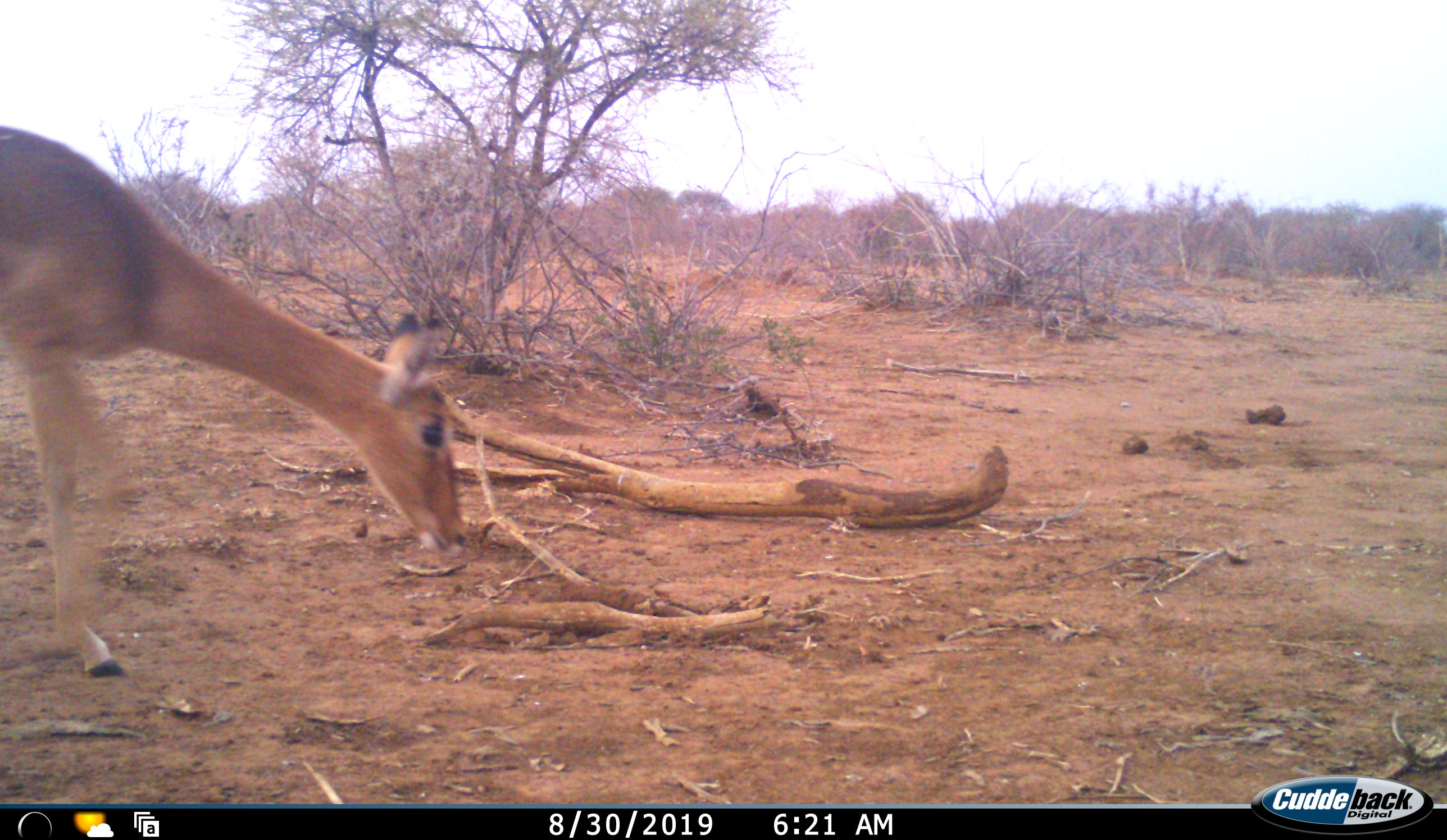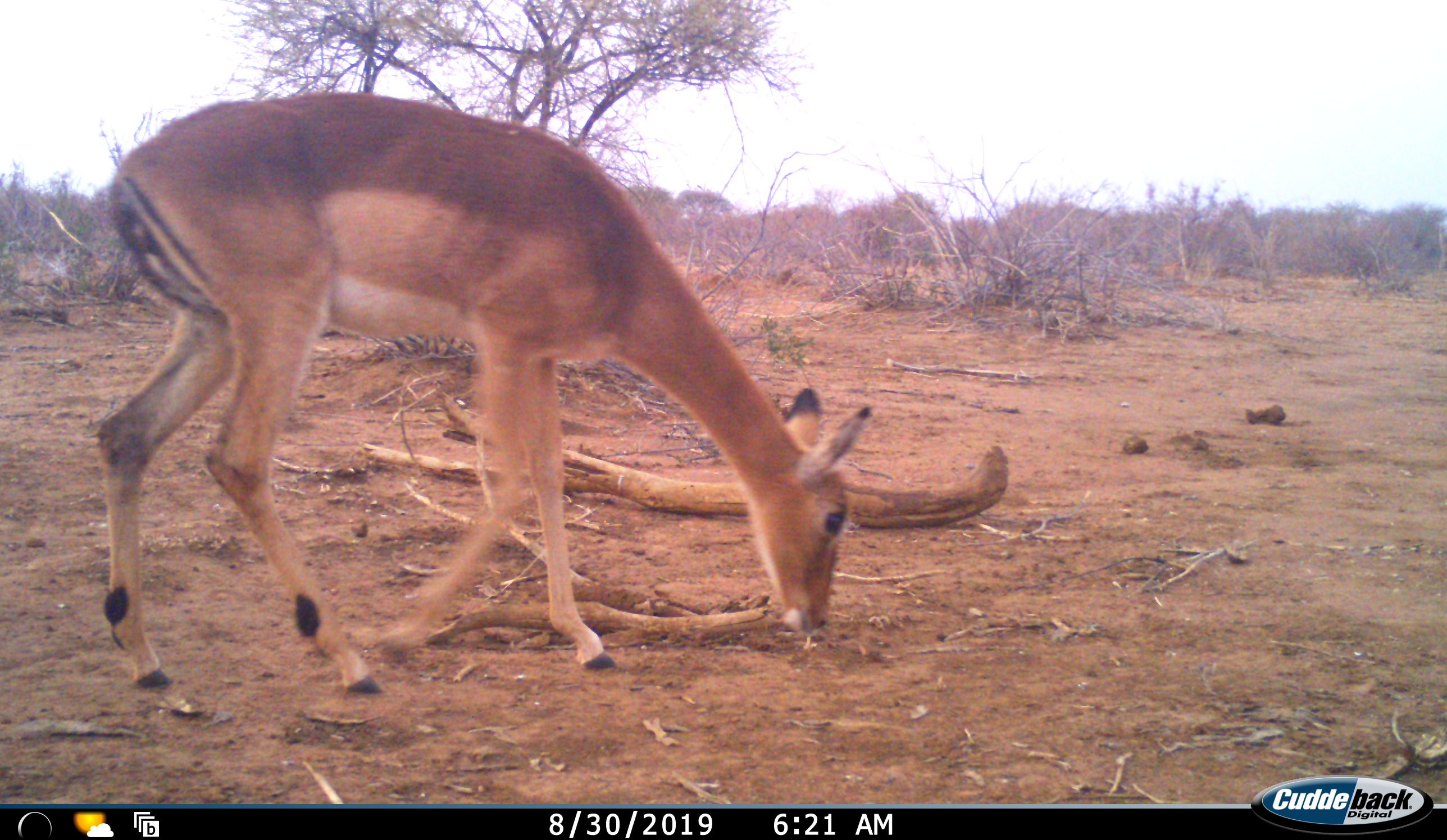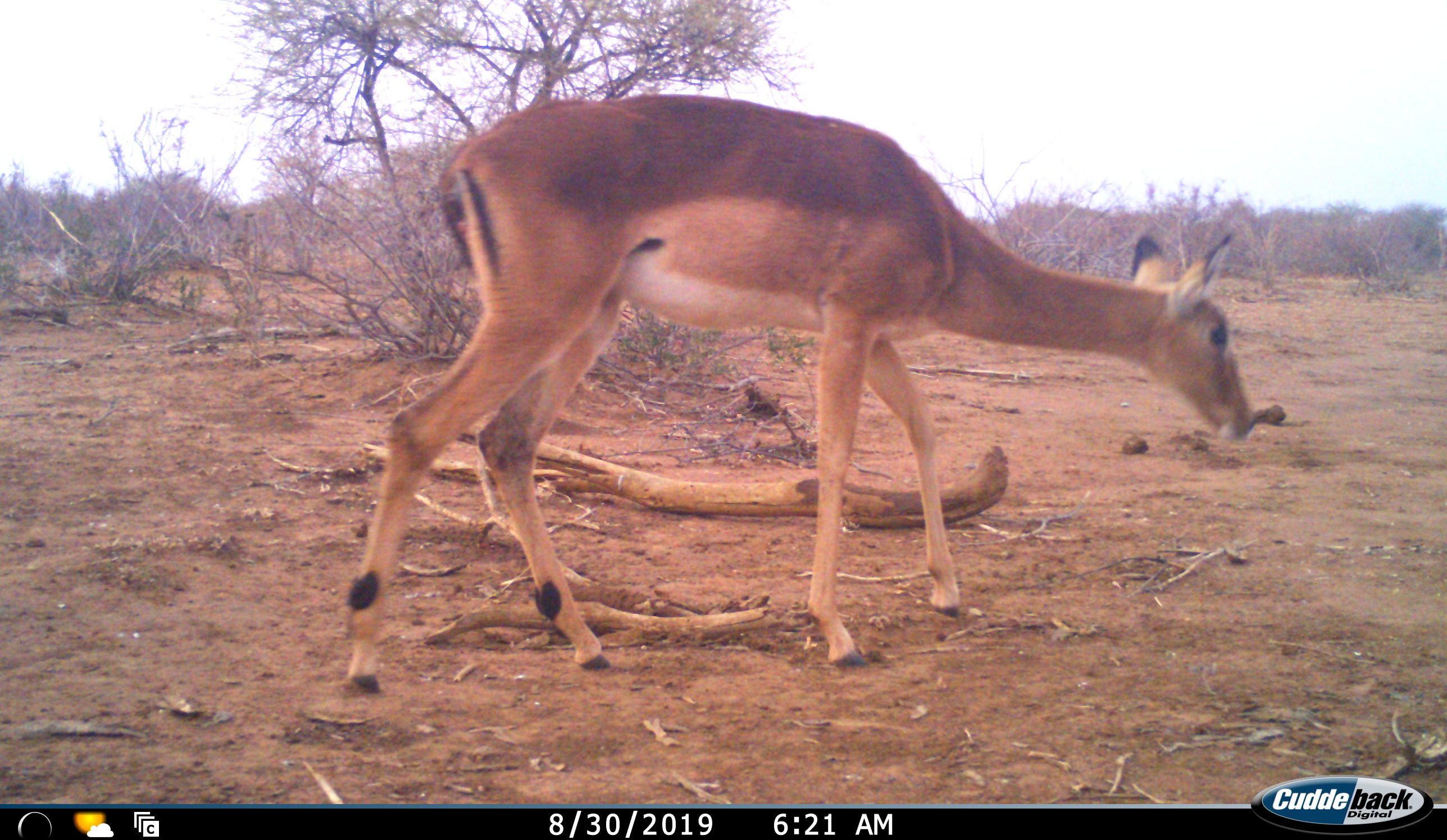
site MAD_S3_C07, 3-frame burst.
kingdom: Animalia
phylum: Chordata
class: Mammalia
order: Artiodactyla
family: Bovidae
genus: Aepyceros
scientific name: Aepyceros melampus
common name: impala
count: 1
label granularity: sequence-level